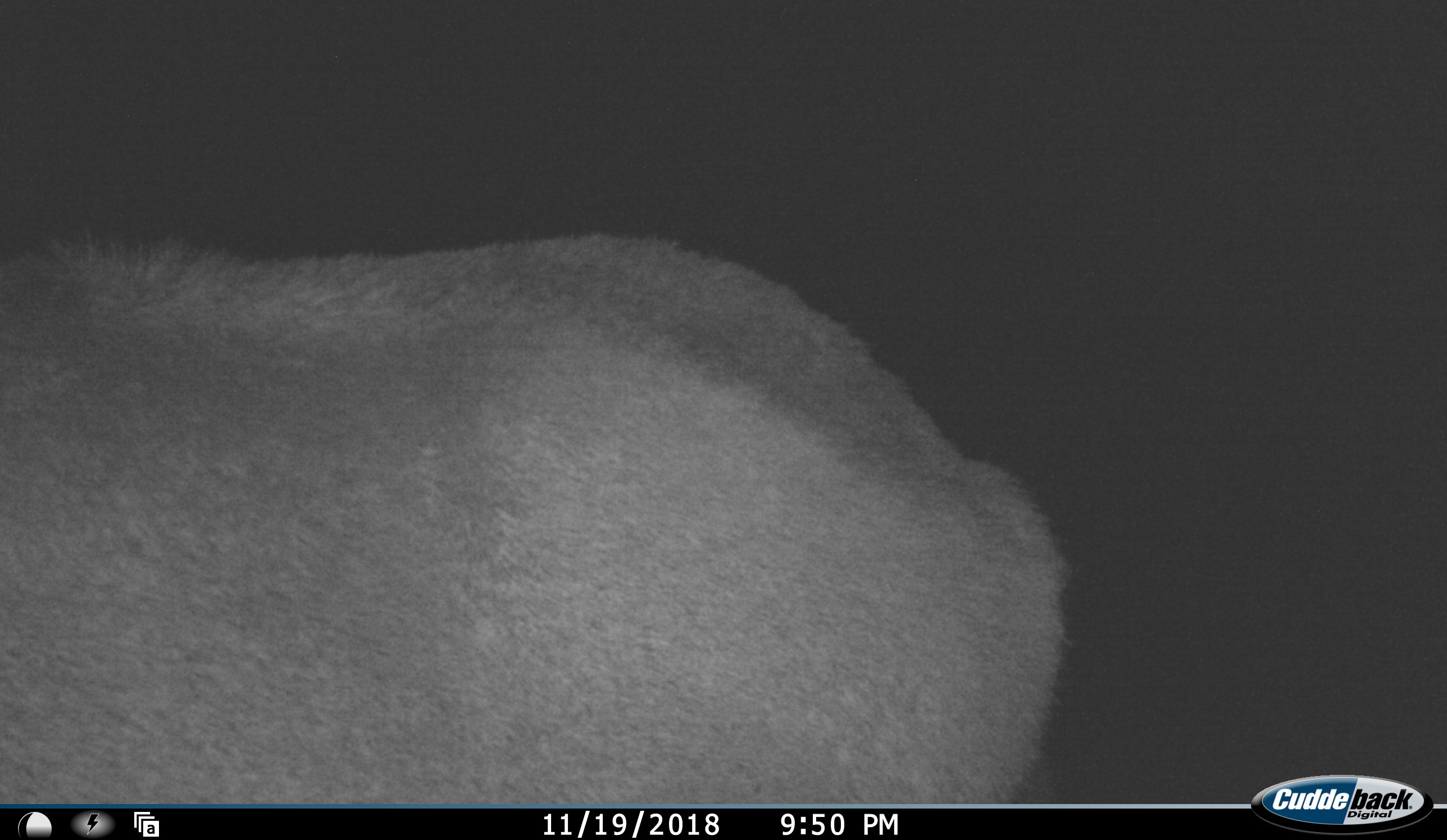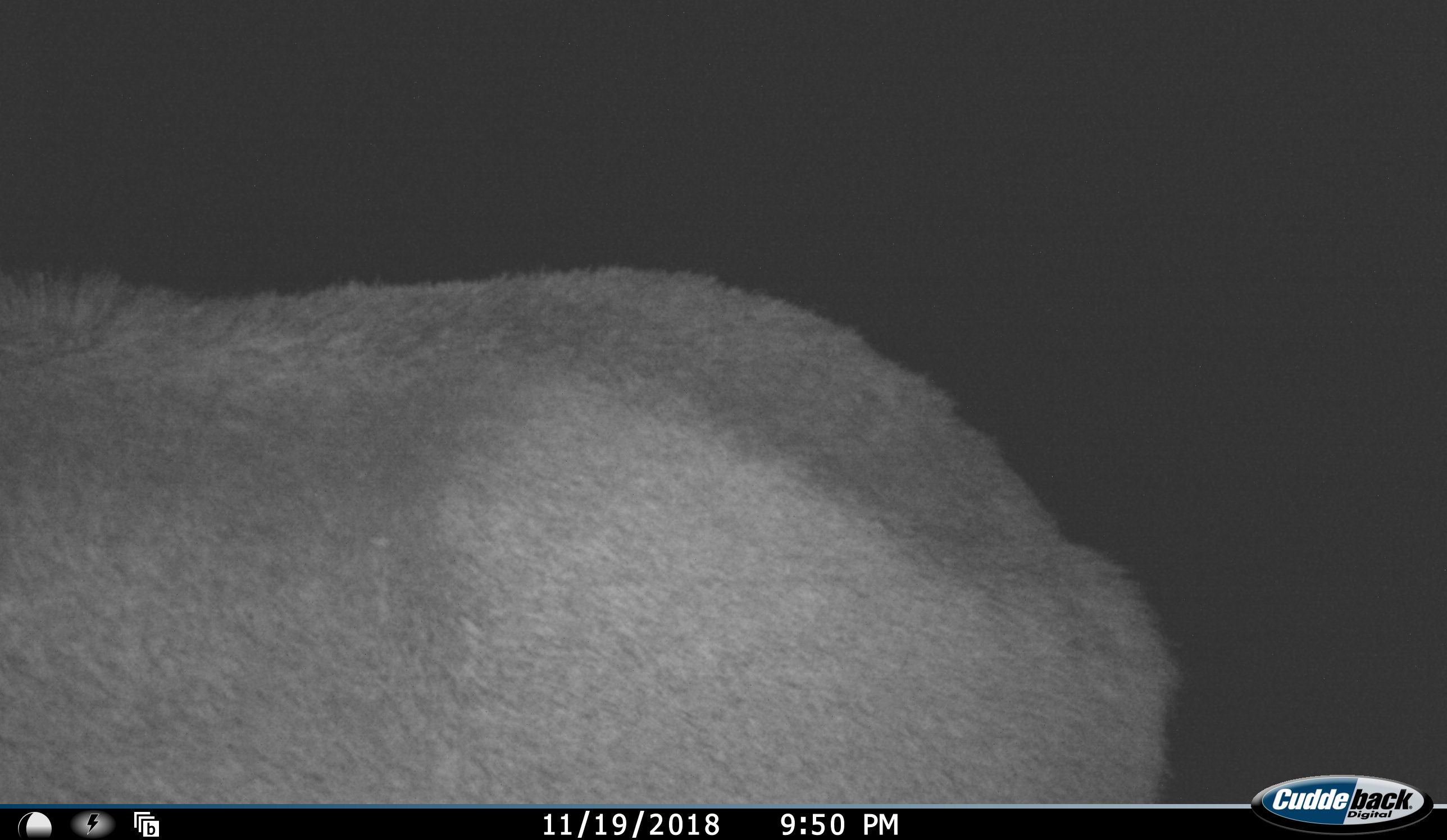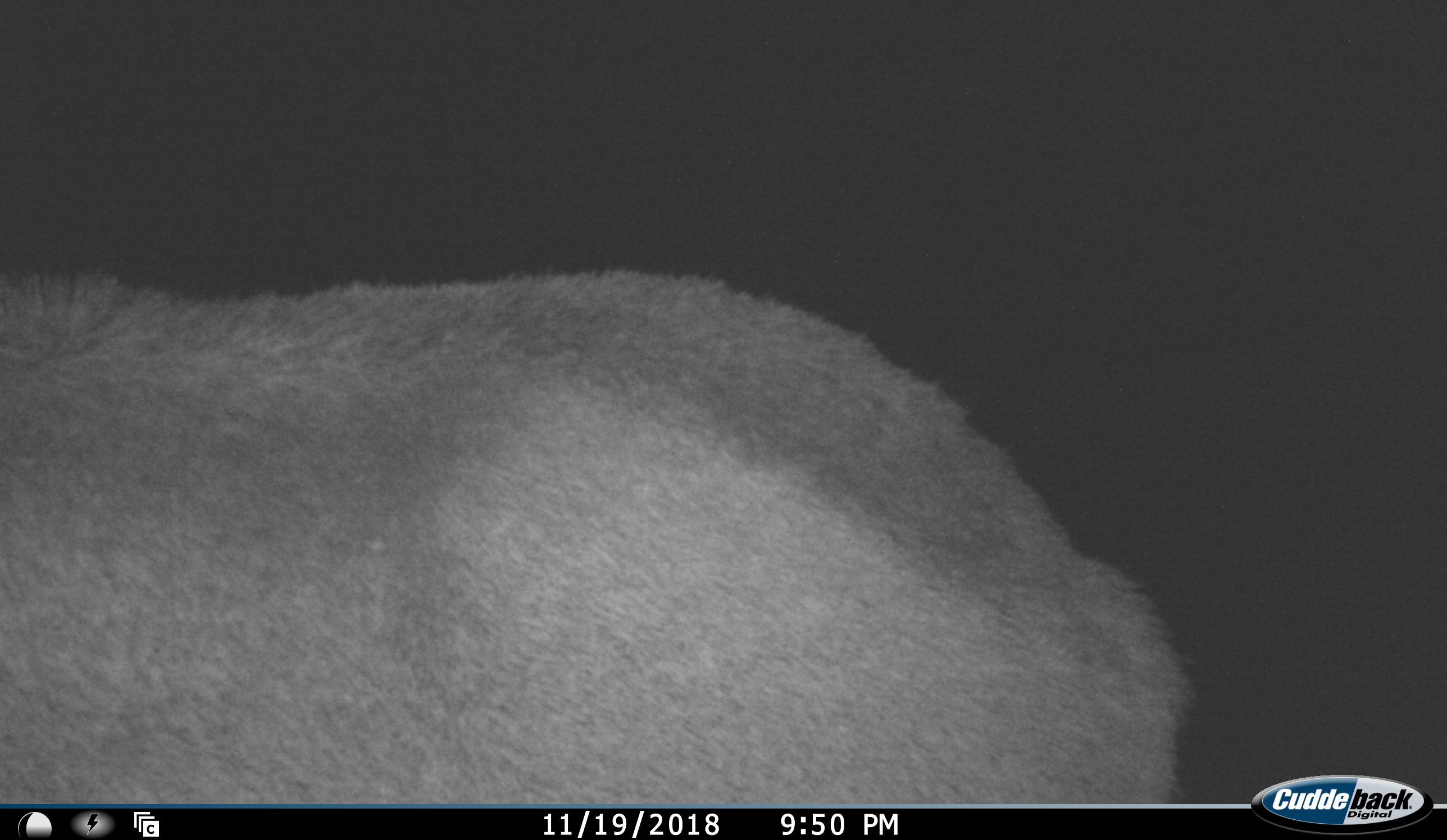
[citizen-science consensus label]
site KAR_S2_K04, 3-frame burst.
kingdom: Animalia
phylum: Chordata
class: Mammalia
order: Artiodactyla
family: Bovidae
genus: Oryx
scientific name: Oryx gazella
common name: gemsbok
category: oryx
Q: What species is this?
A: Oryx (gemsbok) (Oryx gazella).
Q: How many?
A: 1.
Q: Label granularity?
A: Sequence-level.